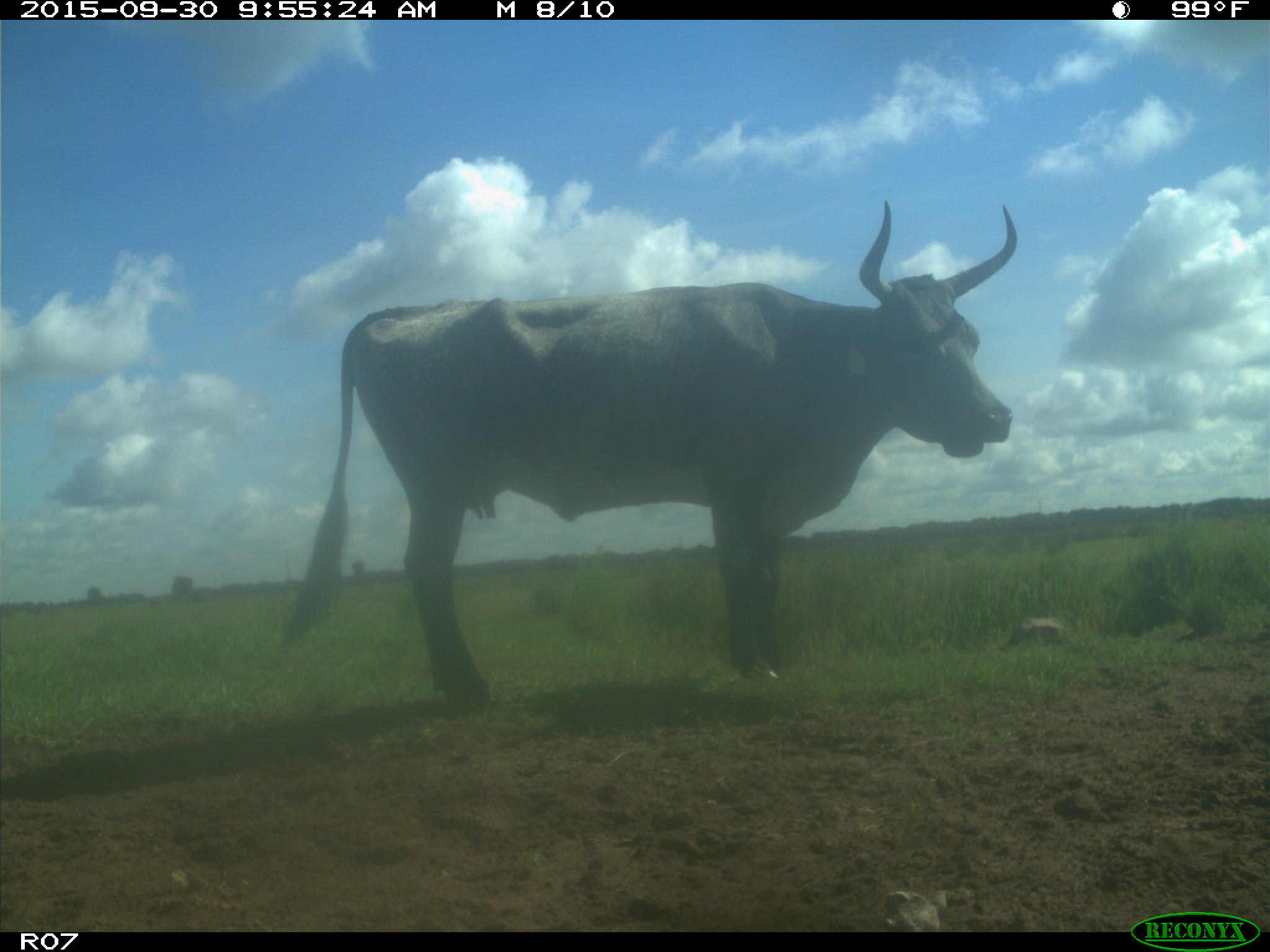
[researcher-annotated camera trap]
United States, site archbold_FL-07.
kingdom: Animalia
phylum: Chordata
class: Mammalia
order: Artiodactyla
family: Bovidae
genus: Bos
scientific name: Bos taurus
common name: domestic cow